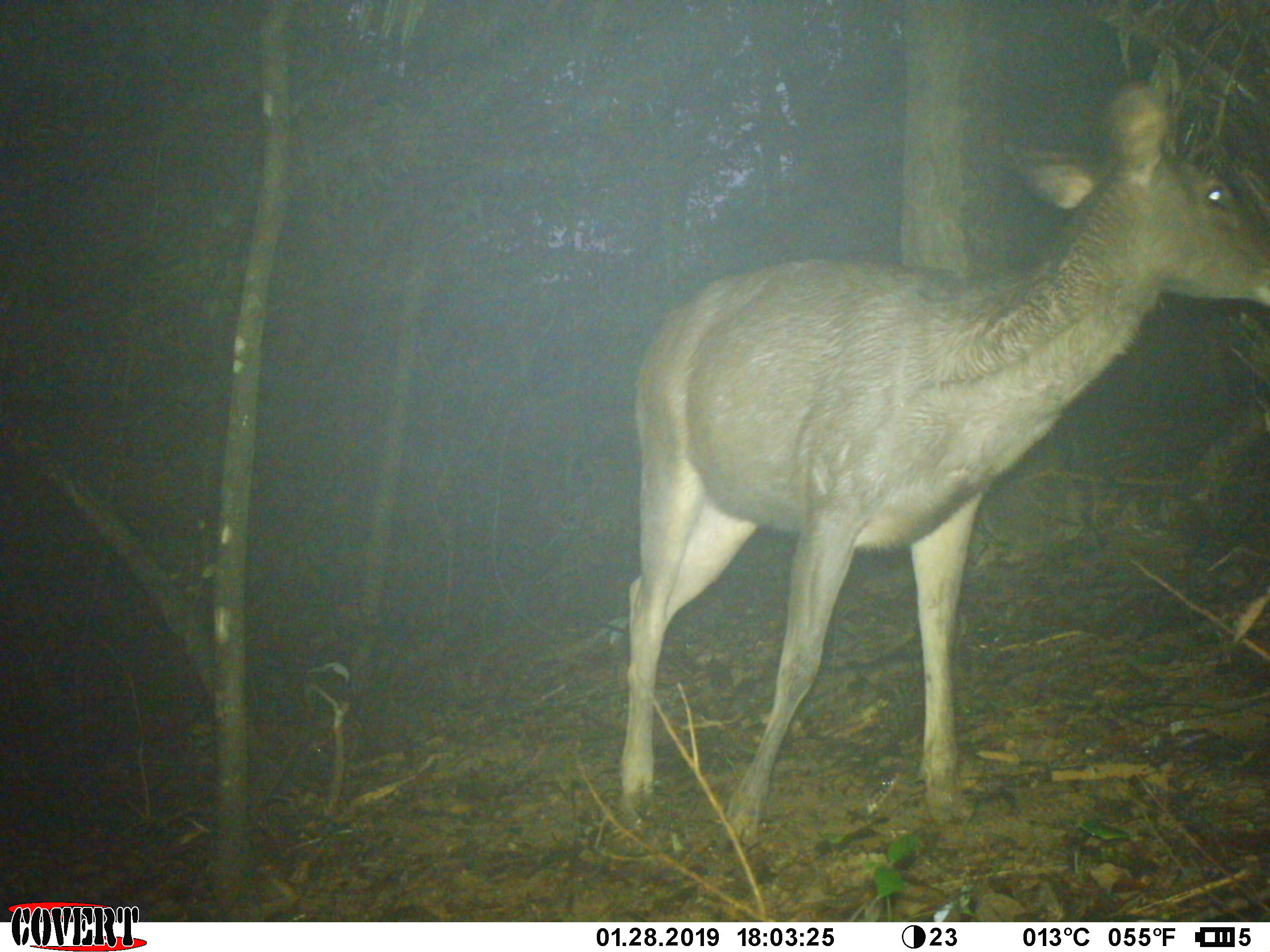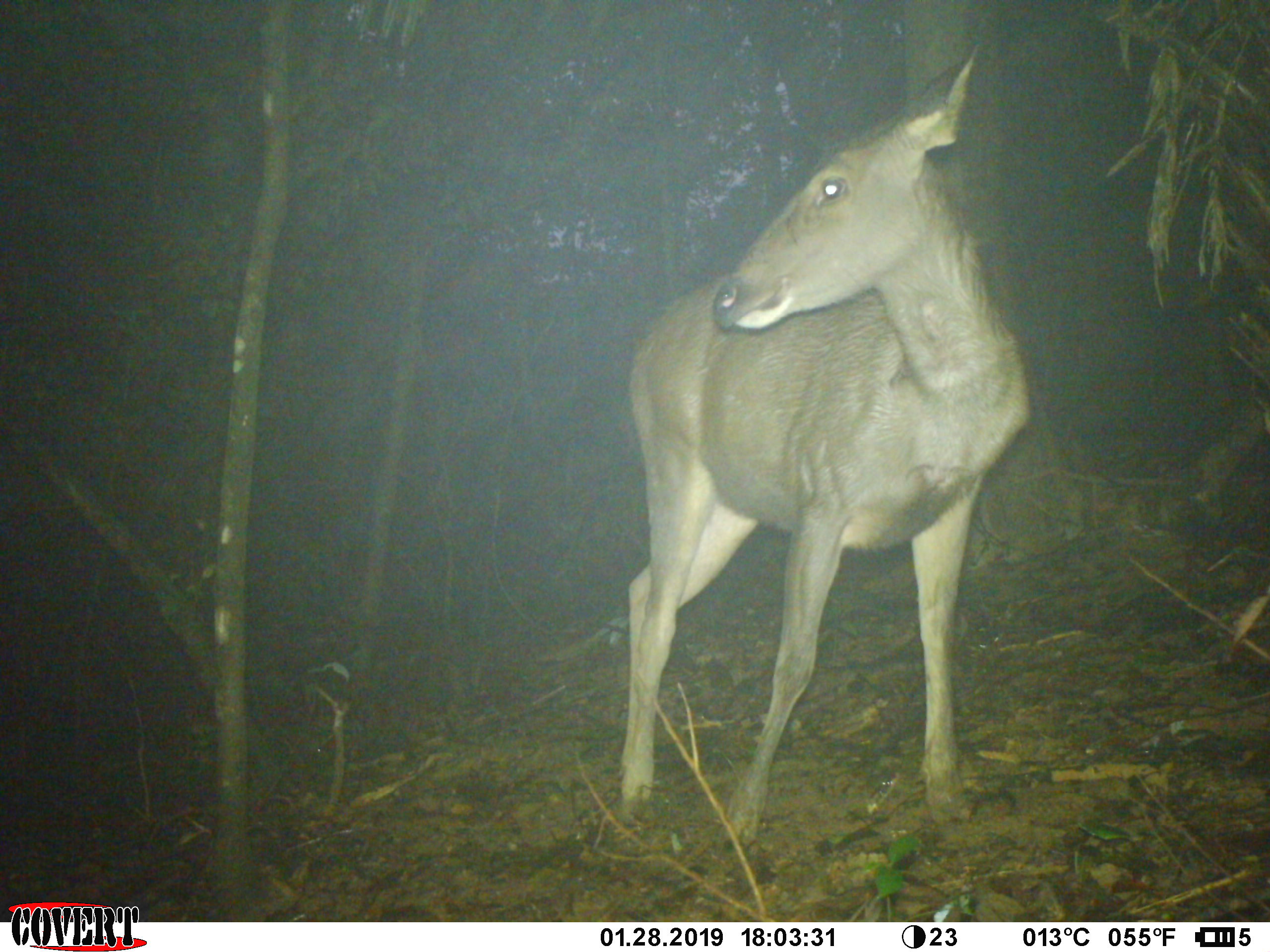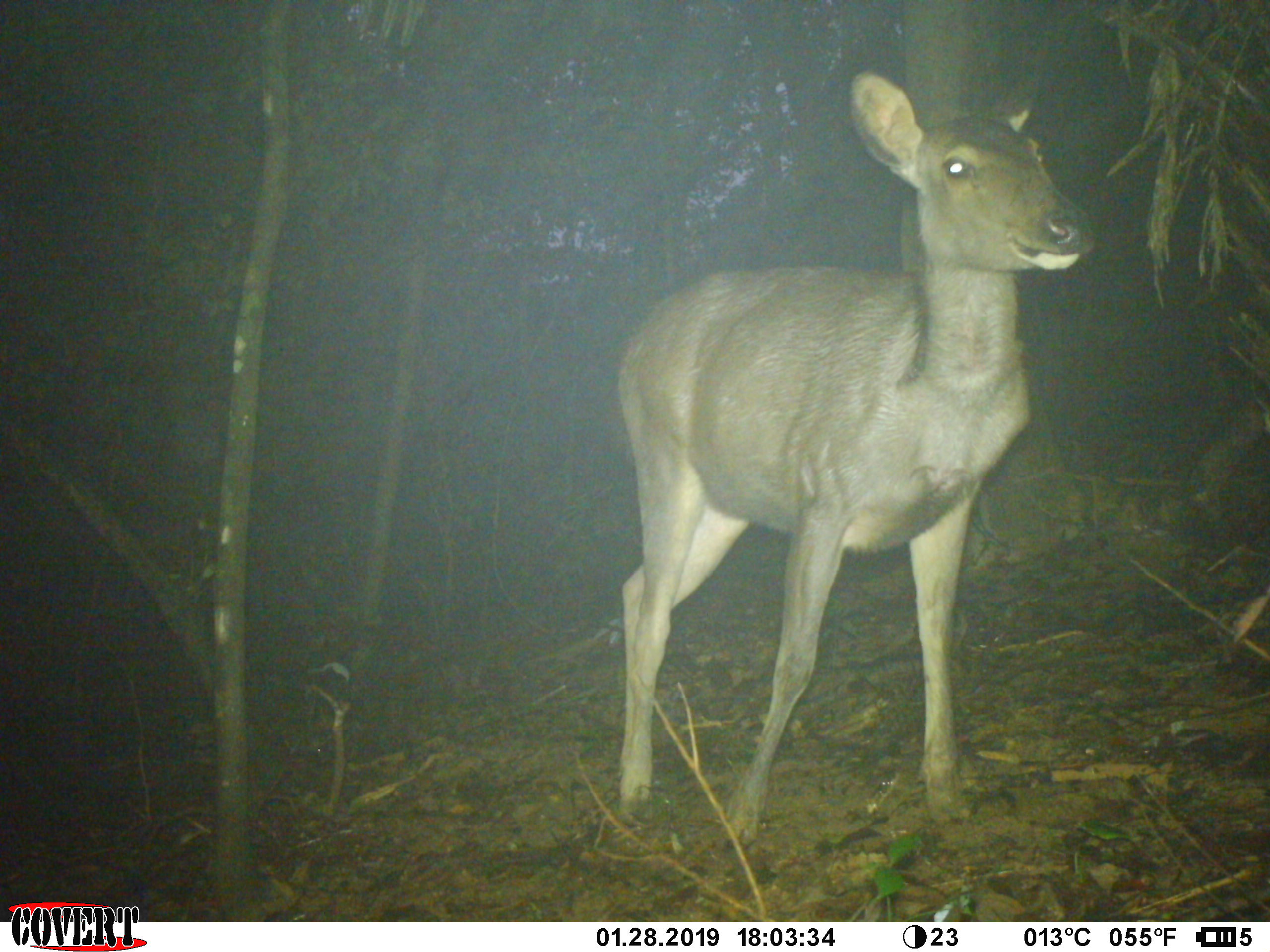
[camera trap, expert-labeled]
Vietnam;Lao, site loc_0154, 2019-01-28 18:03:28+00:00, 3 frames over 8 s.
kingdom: Animalia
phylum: Chordata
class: Mammalia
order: Artiodactyla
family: Cervidae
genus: Rusa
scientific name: Rusa unicolor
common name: sambar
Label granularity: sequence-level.